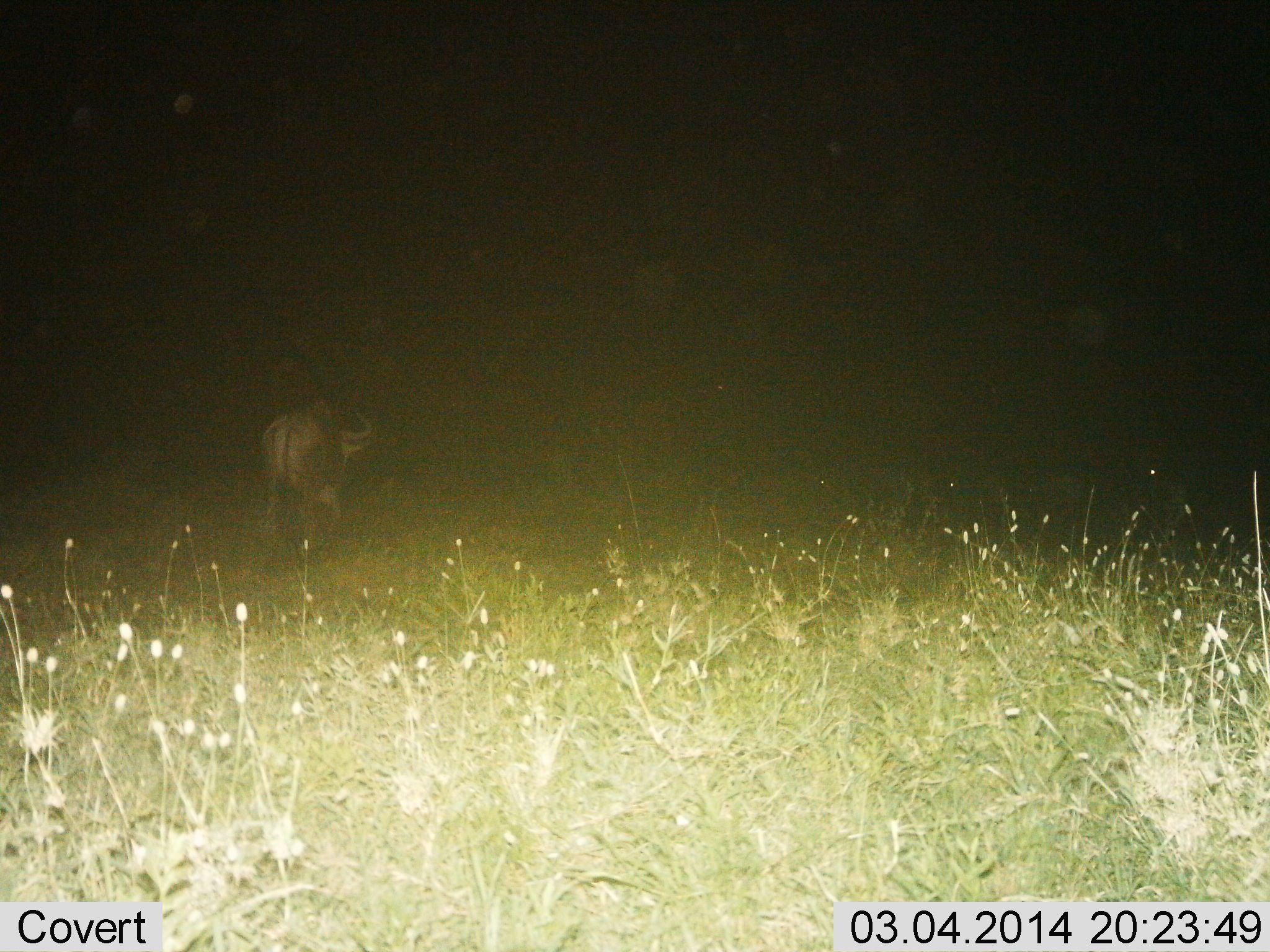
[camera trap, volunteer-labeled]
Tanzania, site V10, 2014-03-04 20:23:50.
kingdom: Animalia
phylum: Chordata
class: Mammalia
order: Artiodactyla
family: Bovidae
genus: Connochaetes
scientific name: Connochaetes taurinus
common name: blue wildebeest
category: wildebeest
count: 1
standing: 20%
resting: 0%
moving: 80%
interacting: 0%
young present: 0%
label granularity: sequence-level